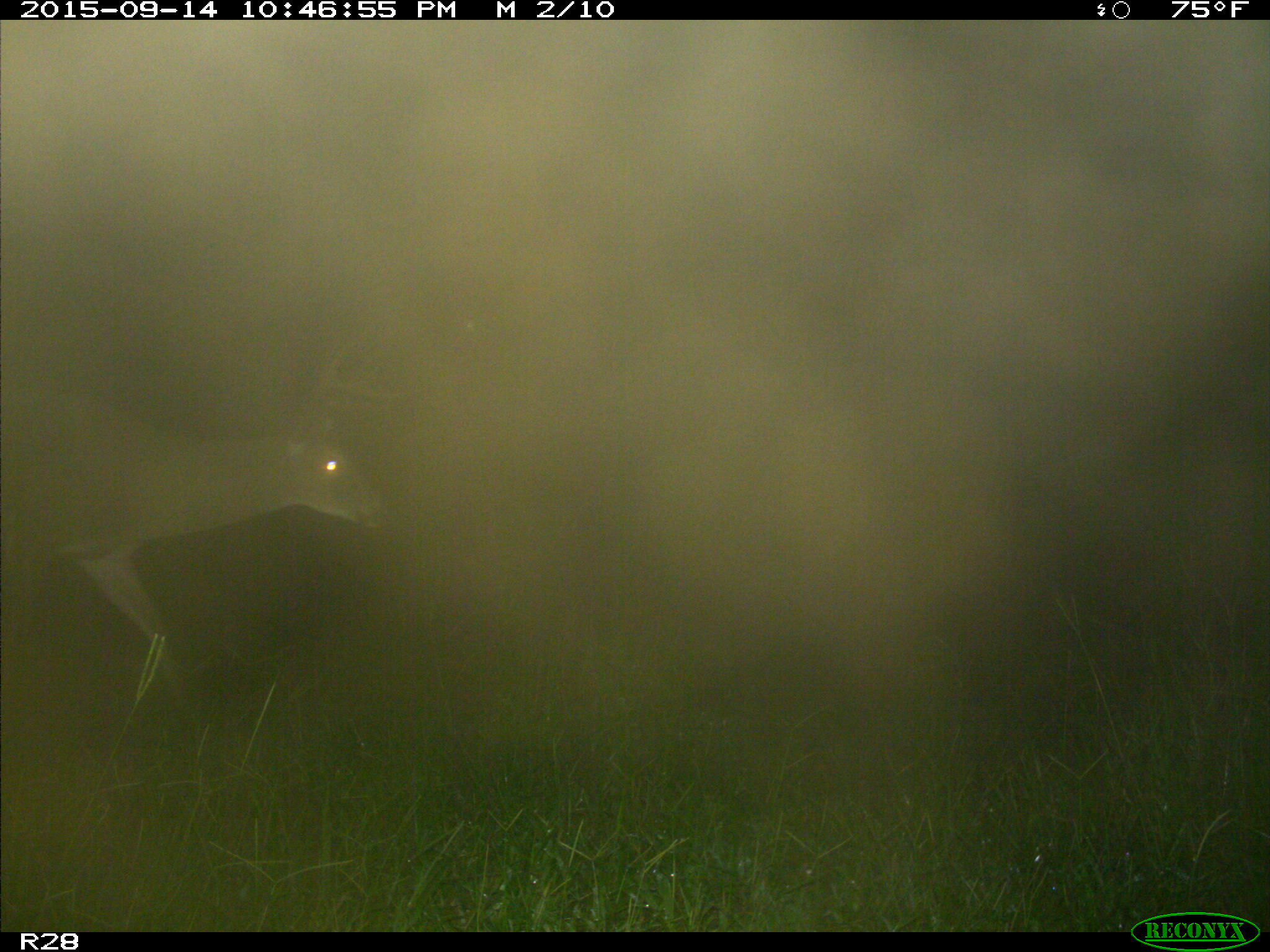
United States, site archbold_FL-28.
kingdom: Animalia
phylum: Chordata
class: Mammalia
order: Artiodactyla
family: Cervidae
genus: Odocoileus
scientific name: Odocoileus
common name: deer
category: unidentified deer